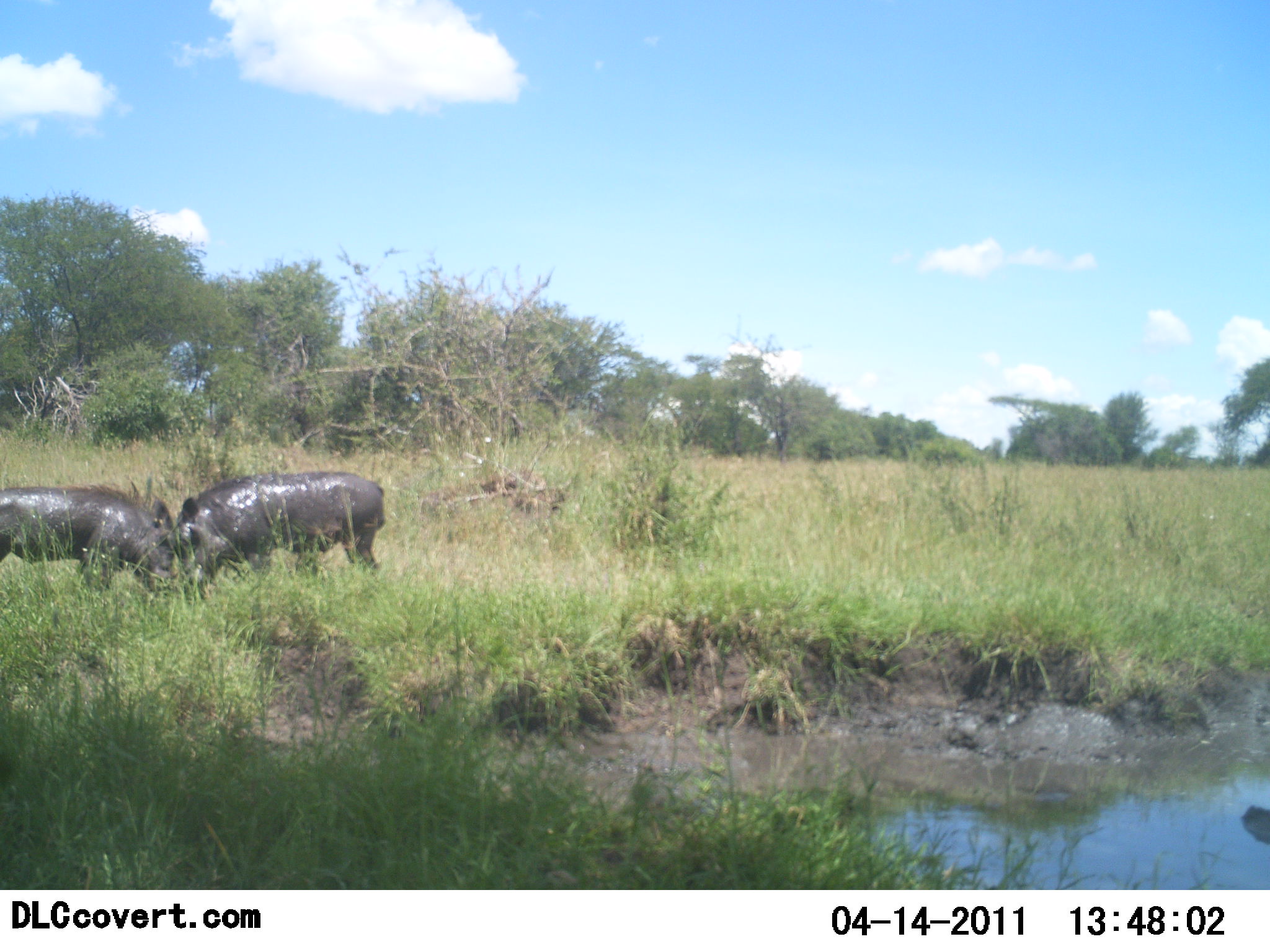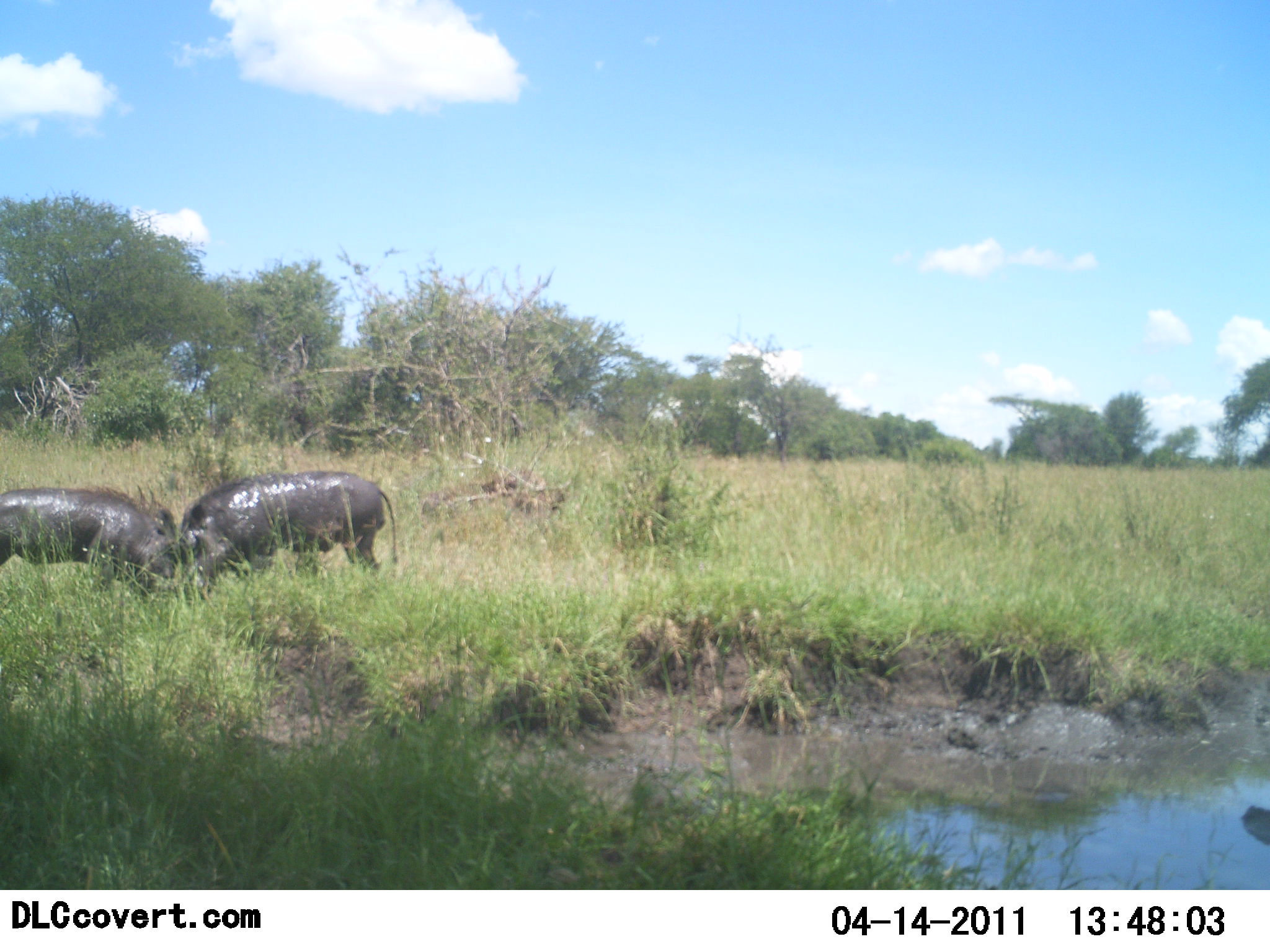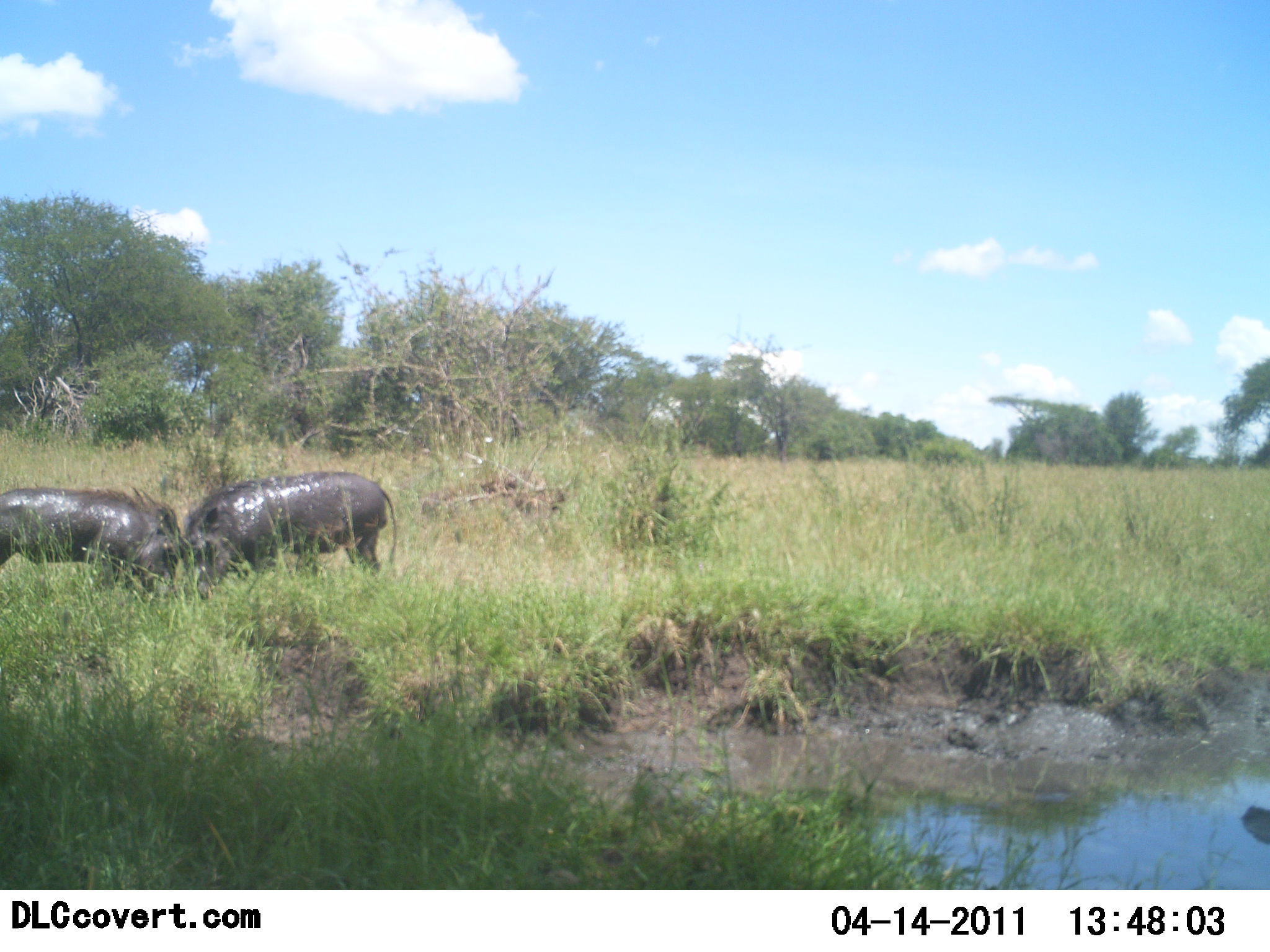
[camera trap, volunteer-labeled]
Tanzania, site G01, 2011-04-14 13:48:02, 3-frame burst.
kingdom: Animalia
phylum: Chordata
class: Mammalia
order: Artiodactyla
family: Suidae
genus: Phacochoerus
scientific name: Phacochoerus africanus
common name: warthog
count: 2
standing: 8%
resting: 0%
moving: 0%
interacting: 100%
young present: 0%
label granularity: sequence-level